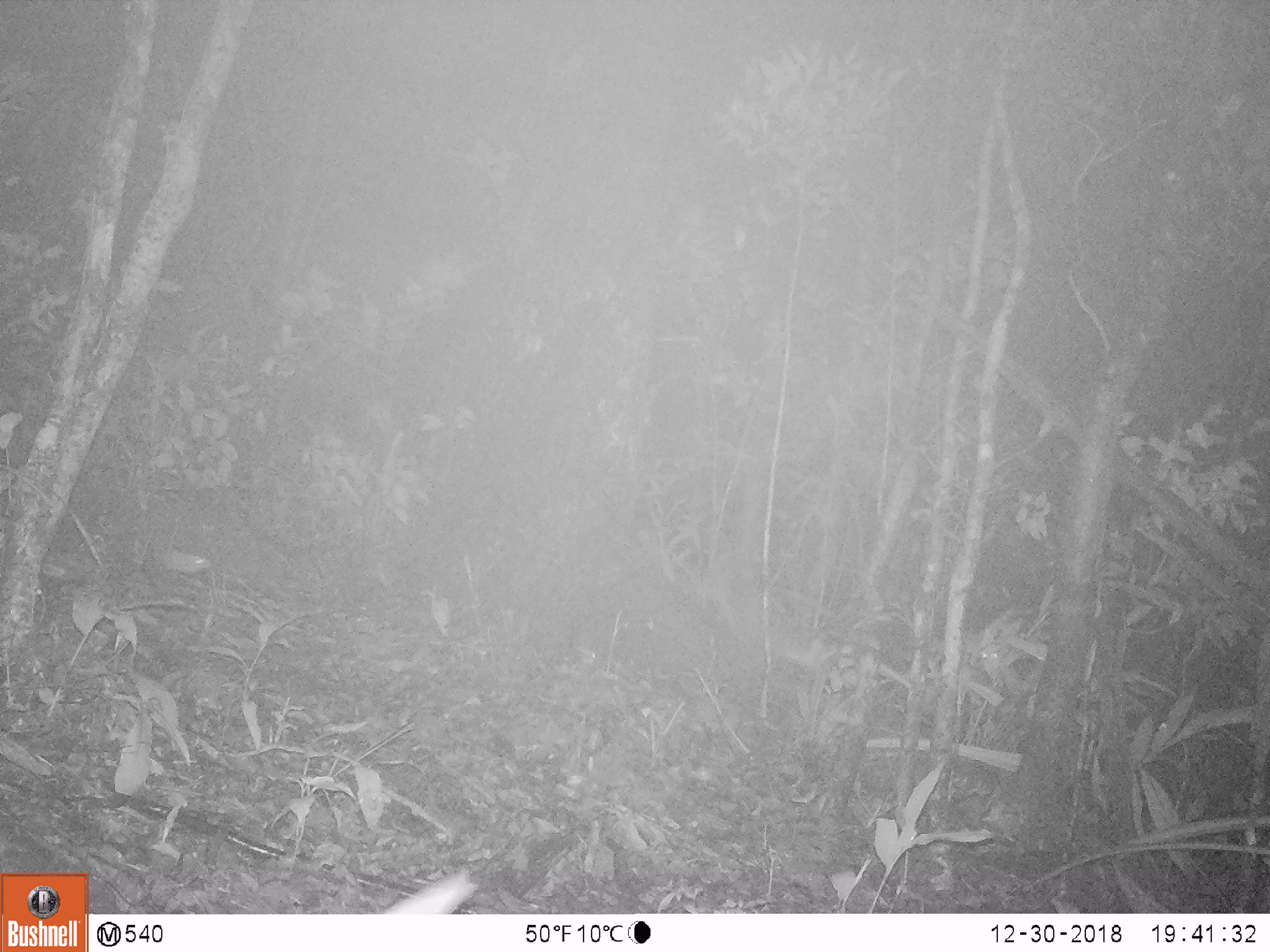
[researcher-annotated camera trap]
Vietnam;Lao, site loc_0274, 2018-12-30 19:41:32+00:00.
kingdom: Animalia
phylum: Chordata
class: Mammalia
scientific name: Mammalia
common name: mammal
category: unidentified small mammal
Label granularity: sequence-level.